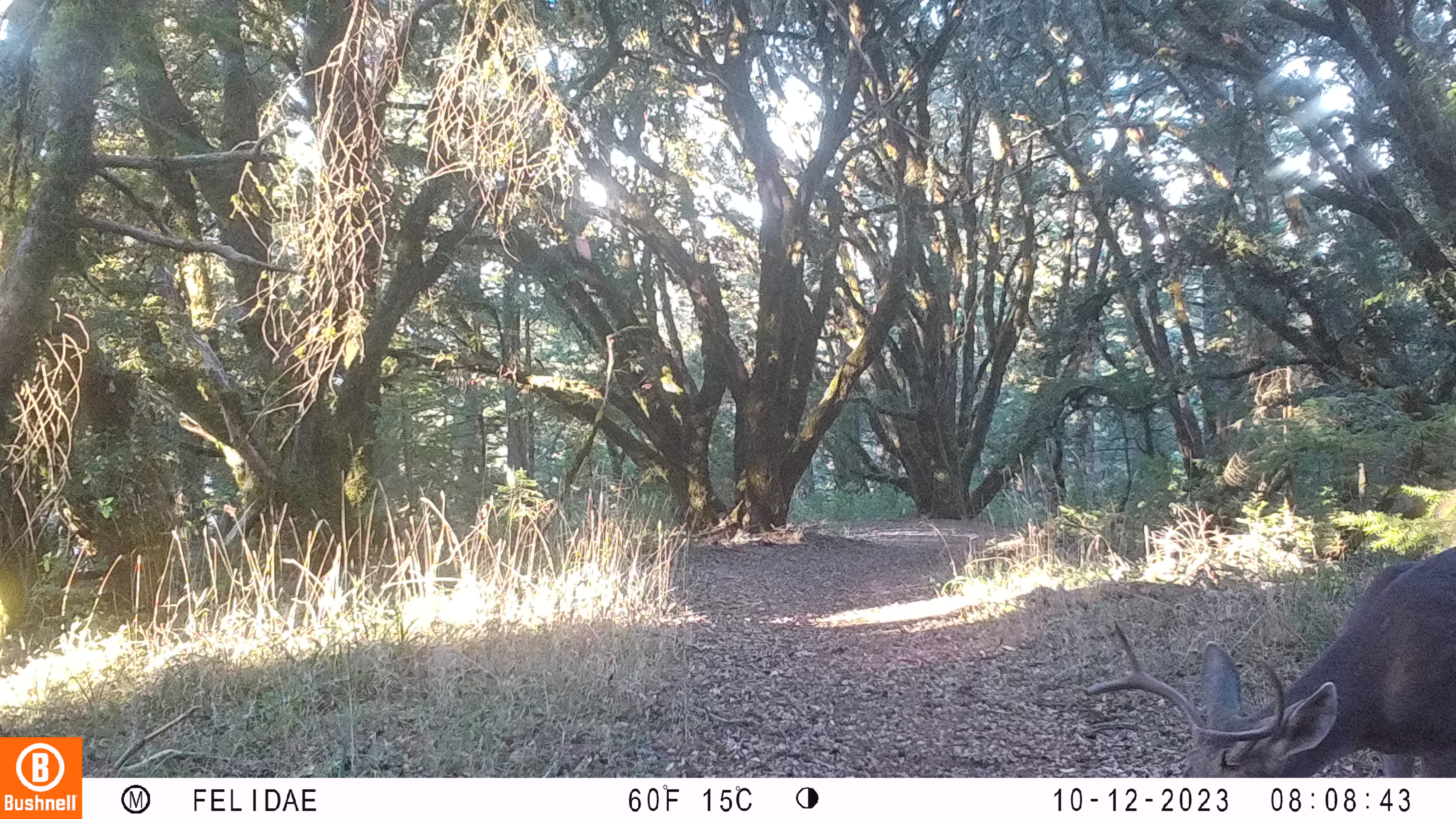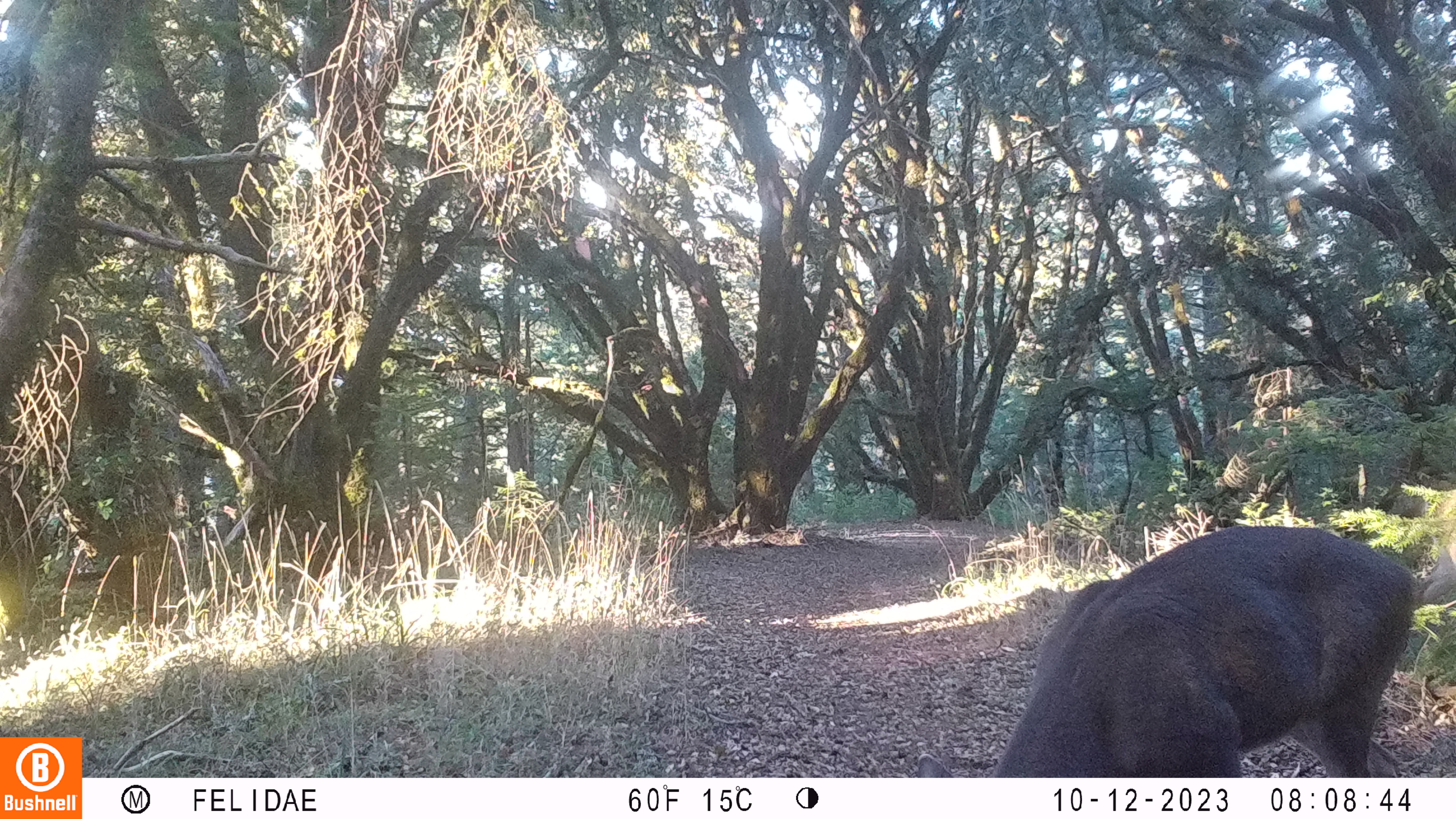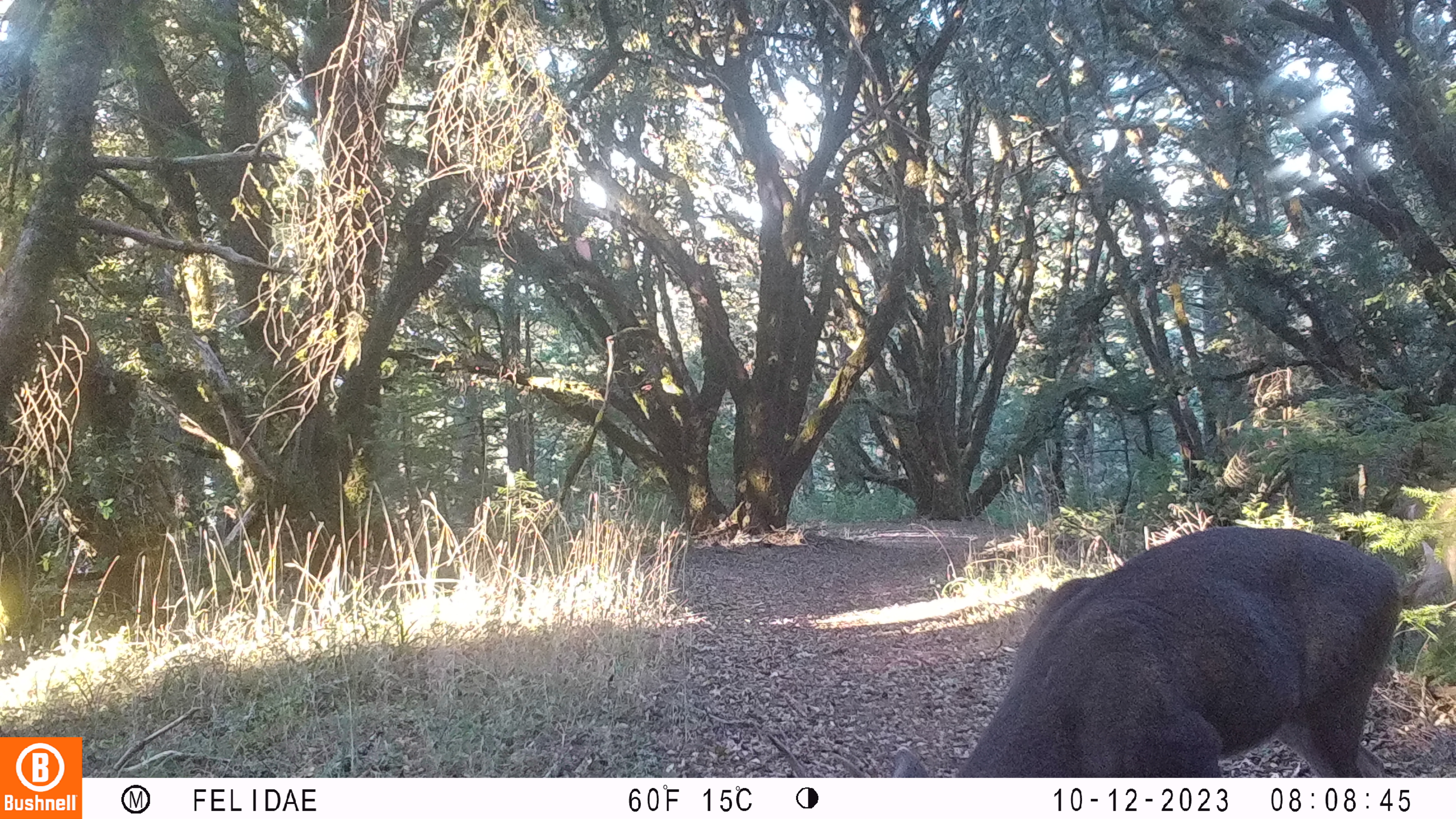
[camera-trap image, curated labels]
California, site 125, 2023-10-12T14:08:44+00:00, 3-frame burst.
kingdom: Animalia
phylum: Chordata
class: Mammalia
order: Artiodactyla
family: Cervidae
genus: Odocoileus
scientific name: Odocoileus hemionus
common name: mule deer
Mule deer (Odocoileus hemionus).